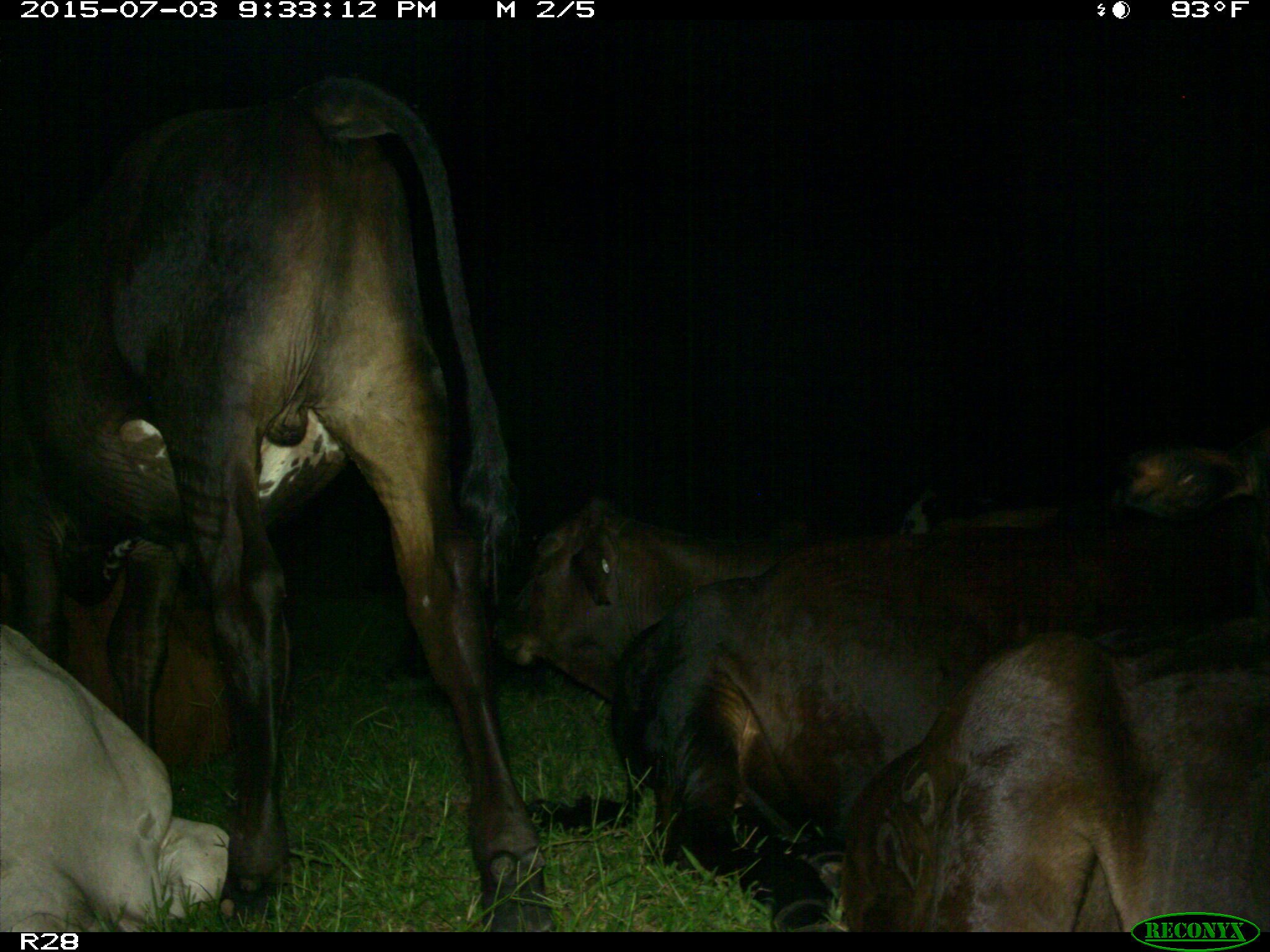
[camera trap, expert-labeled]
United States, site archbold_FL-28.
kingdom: Animalia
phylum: Chordata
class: Mammalia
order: Artiodactyla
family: Bovidae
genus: Bos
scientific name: Bos taurus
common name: domestic cow